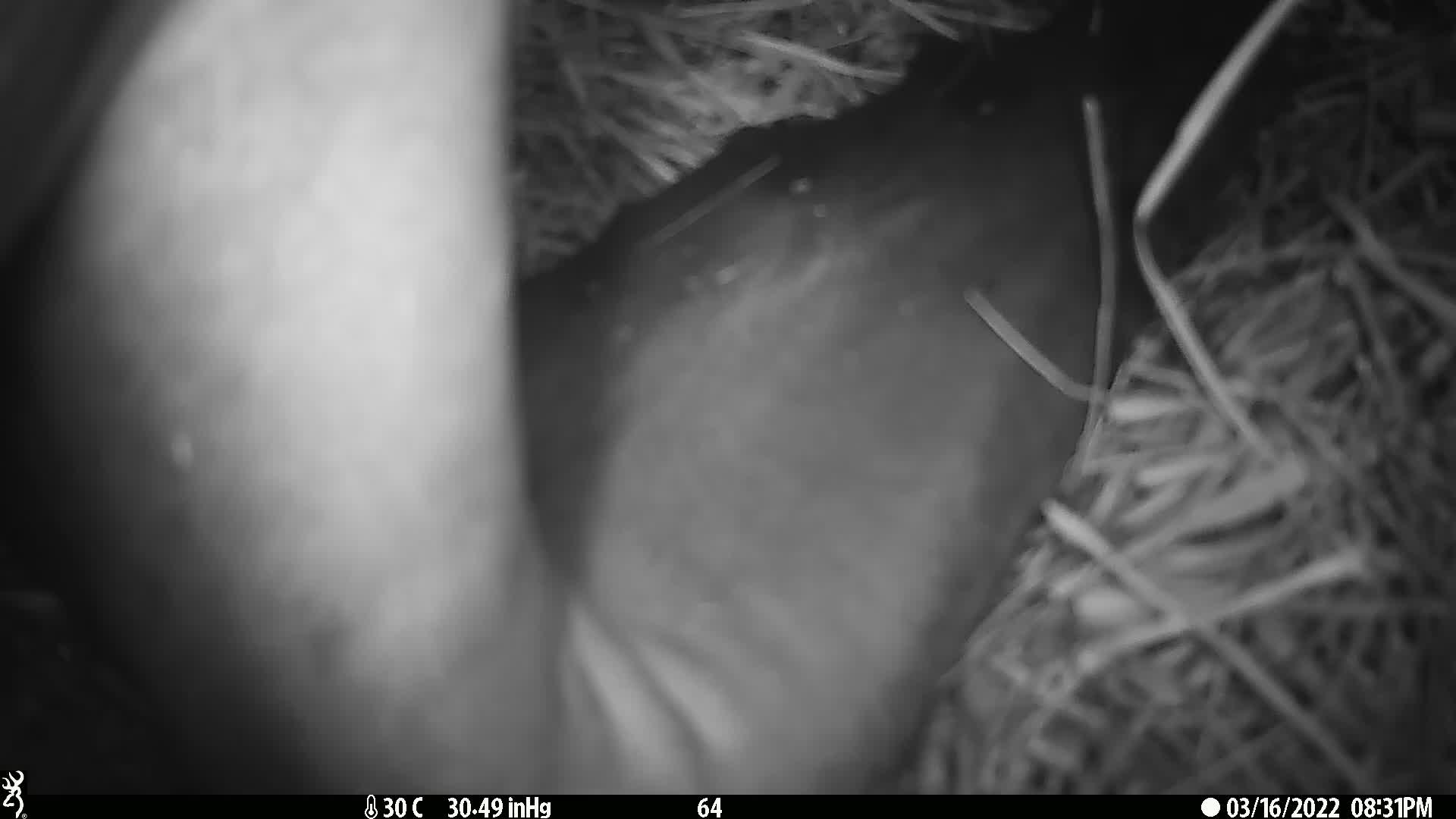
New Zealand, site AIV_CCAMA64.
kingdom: Animalia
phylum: Chordata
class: Mammalia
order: Carnivora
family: Otariidae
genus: Phocarctos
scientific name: Phocarctos hookeri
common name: new zealand sea lion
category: sealion